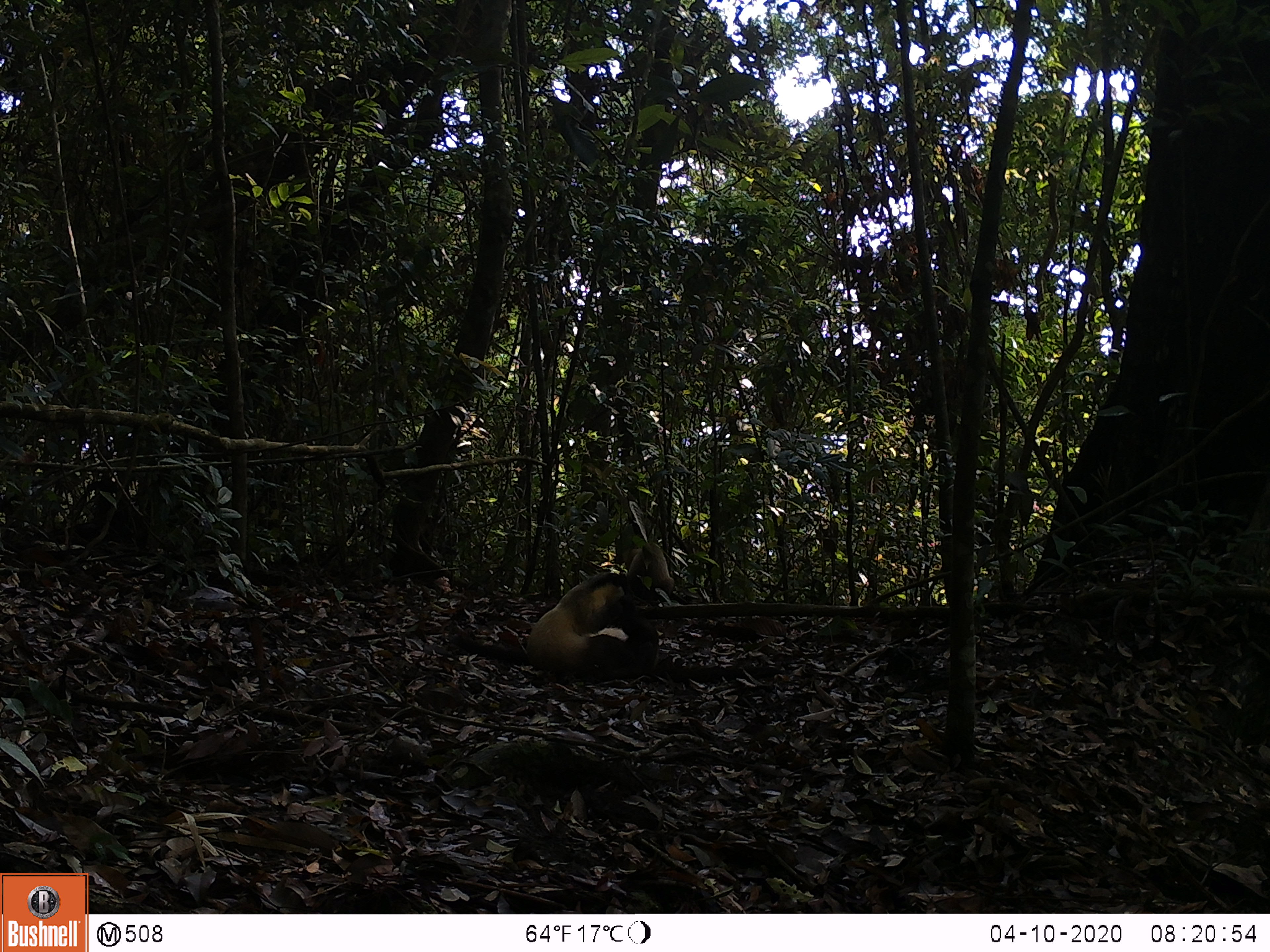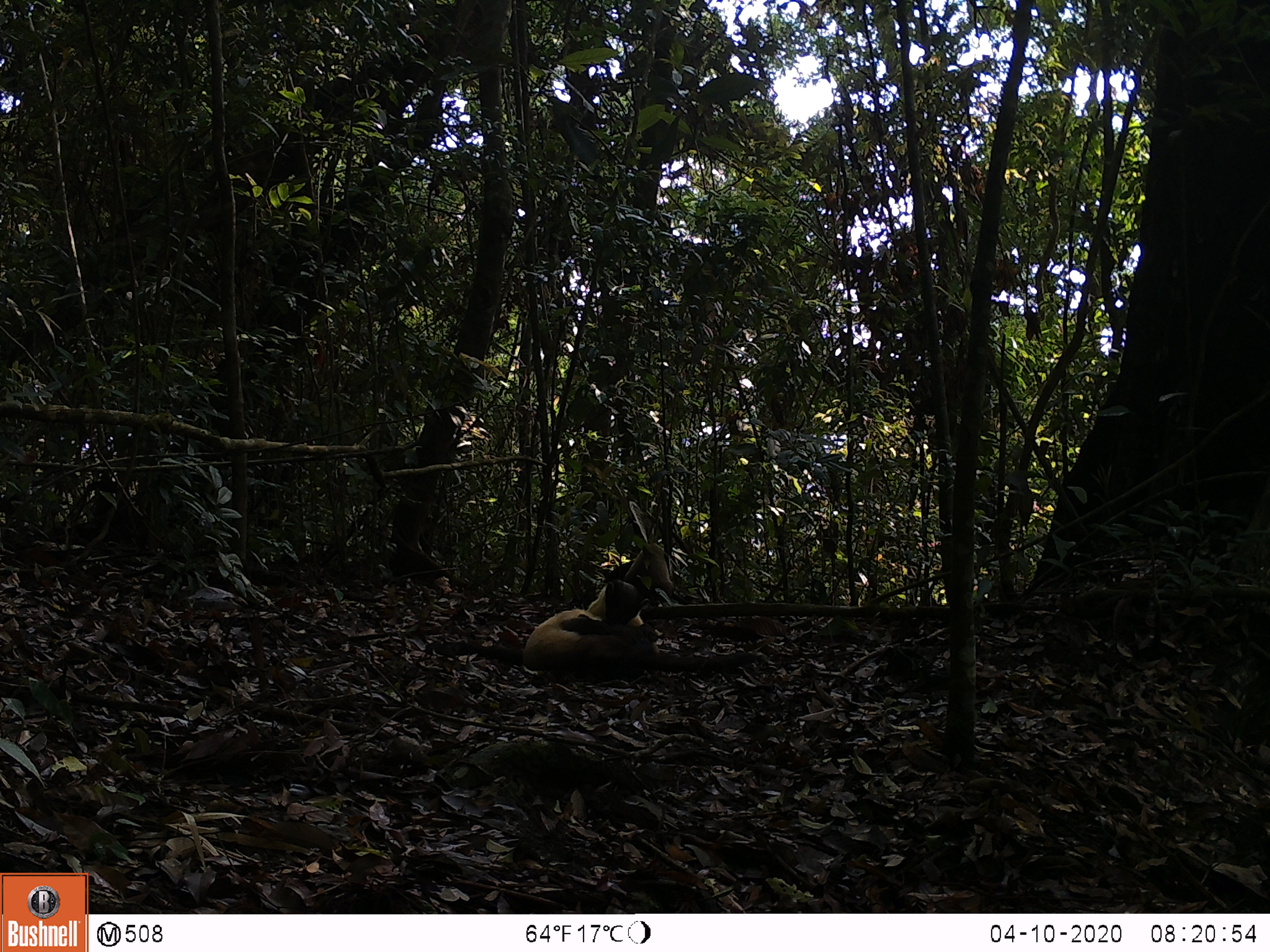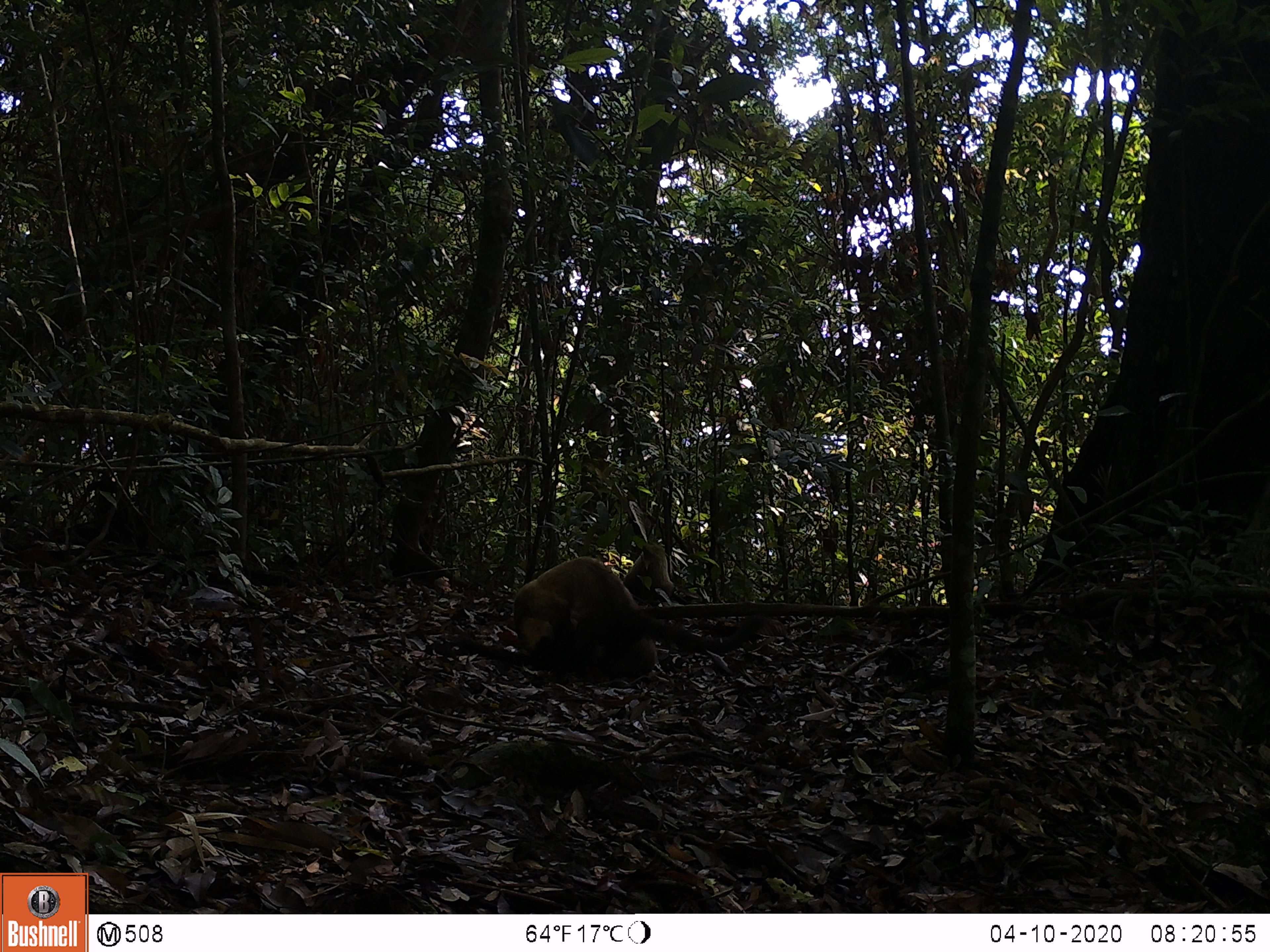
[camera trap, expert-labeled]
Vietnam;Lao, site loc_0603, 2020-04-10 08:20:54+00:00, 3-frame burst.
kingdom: Animalia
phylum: Chordata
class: Mammalia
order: Carnivora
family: Mustelidae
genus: Martes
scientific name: Martes flavigula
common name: yellow-throated marten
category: yellow throated marten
Yellow throated marten (yellow-throated marten) (Martes flavigula). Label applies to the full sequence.